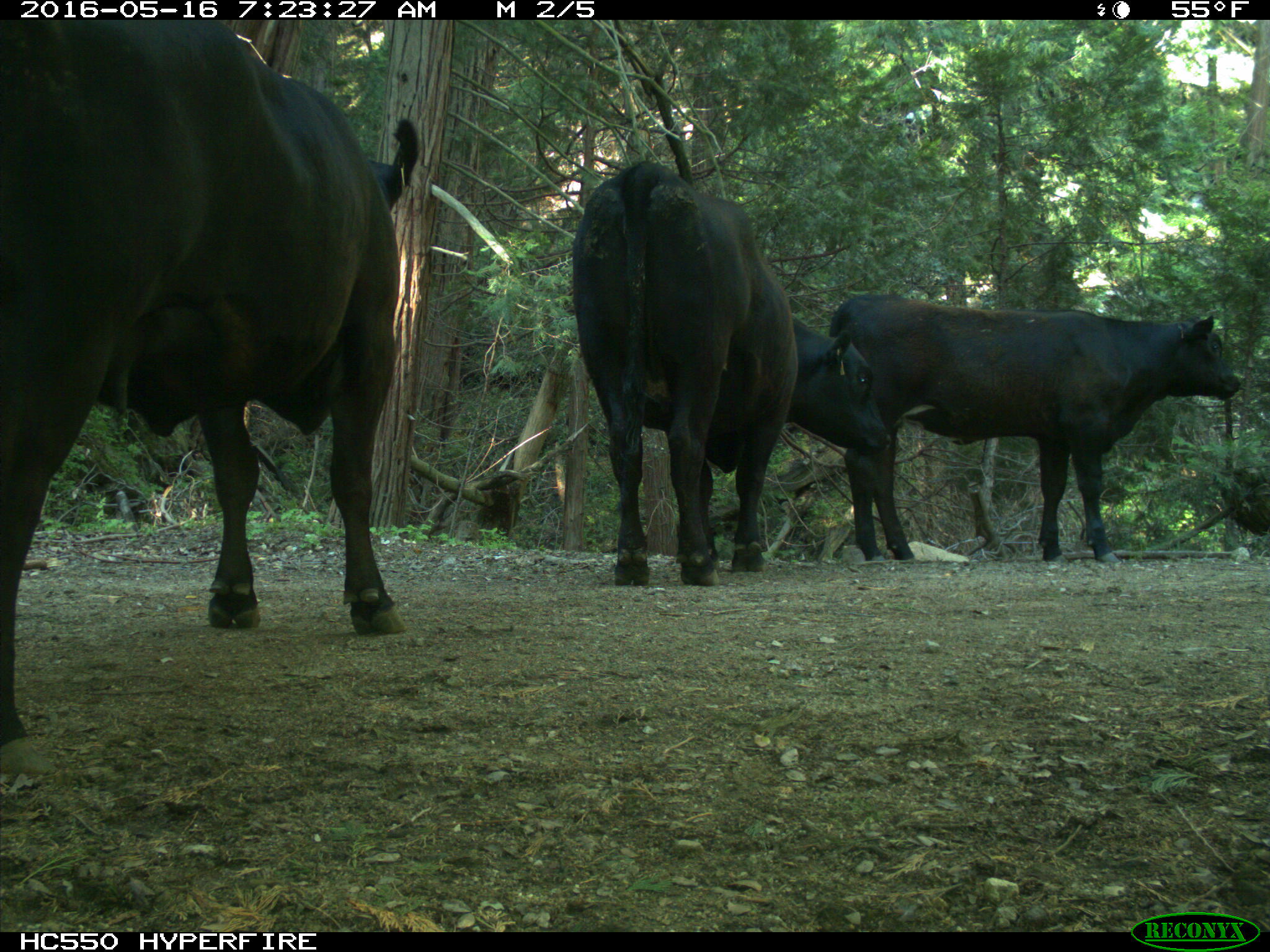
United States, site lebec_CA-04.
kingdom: Animalia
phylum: Chordata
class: Mammalia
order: Artiodactyla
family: Bovidae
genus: Bos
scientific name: Bos taurus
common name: domestic cow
Bos taurus (domestic cow).